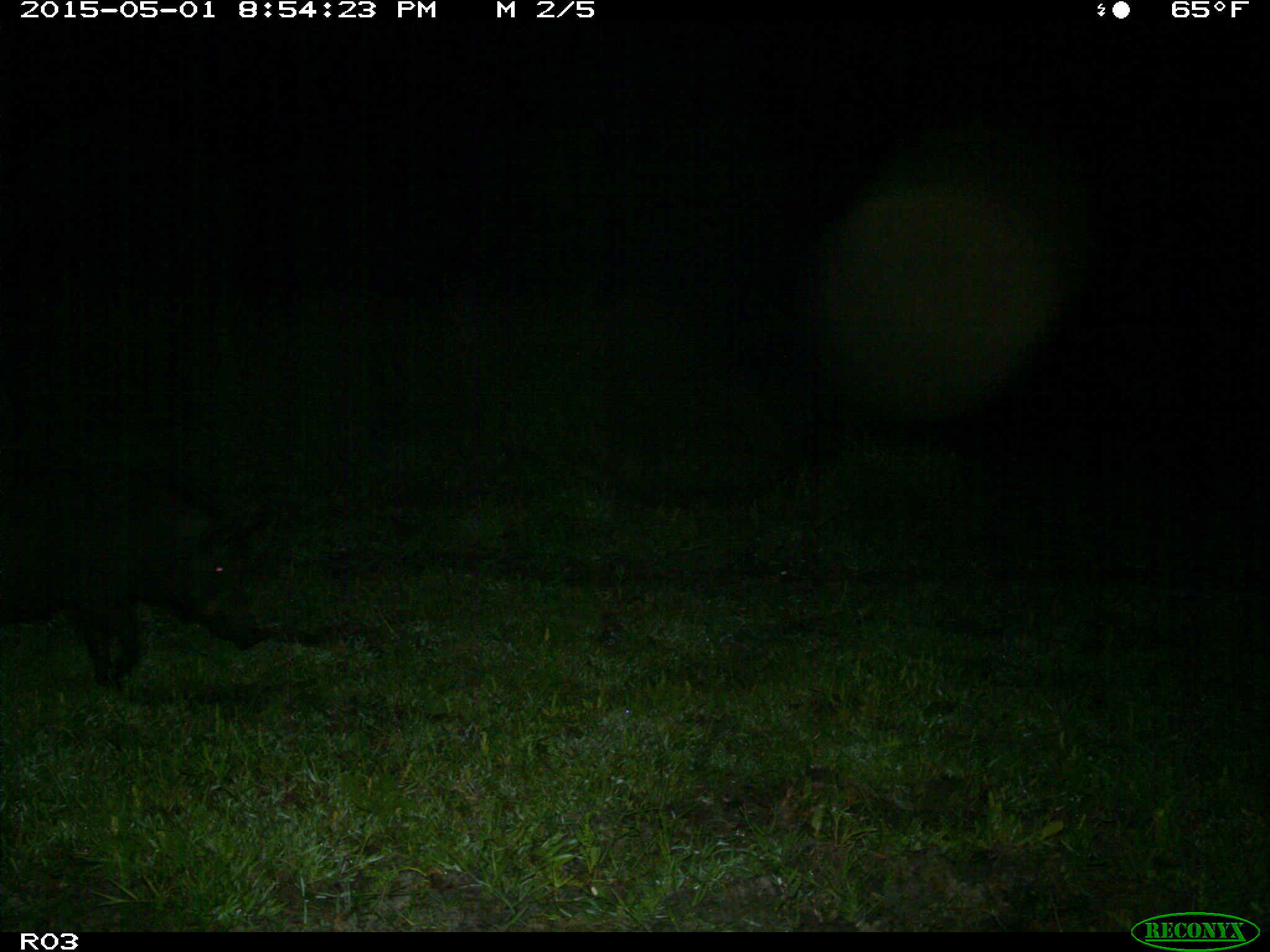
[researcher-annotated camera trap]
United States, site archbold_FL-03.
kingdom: Animalia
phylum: Chordata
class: Mammalia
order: Artiodactyla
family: Suidae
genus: Sus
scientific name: Sus scrofa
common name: wild boar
Sus scrofa (wild boar).